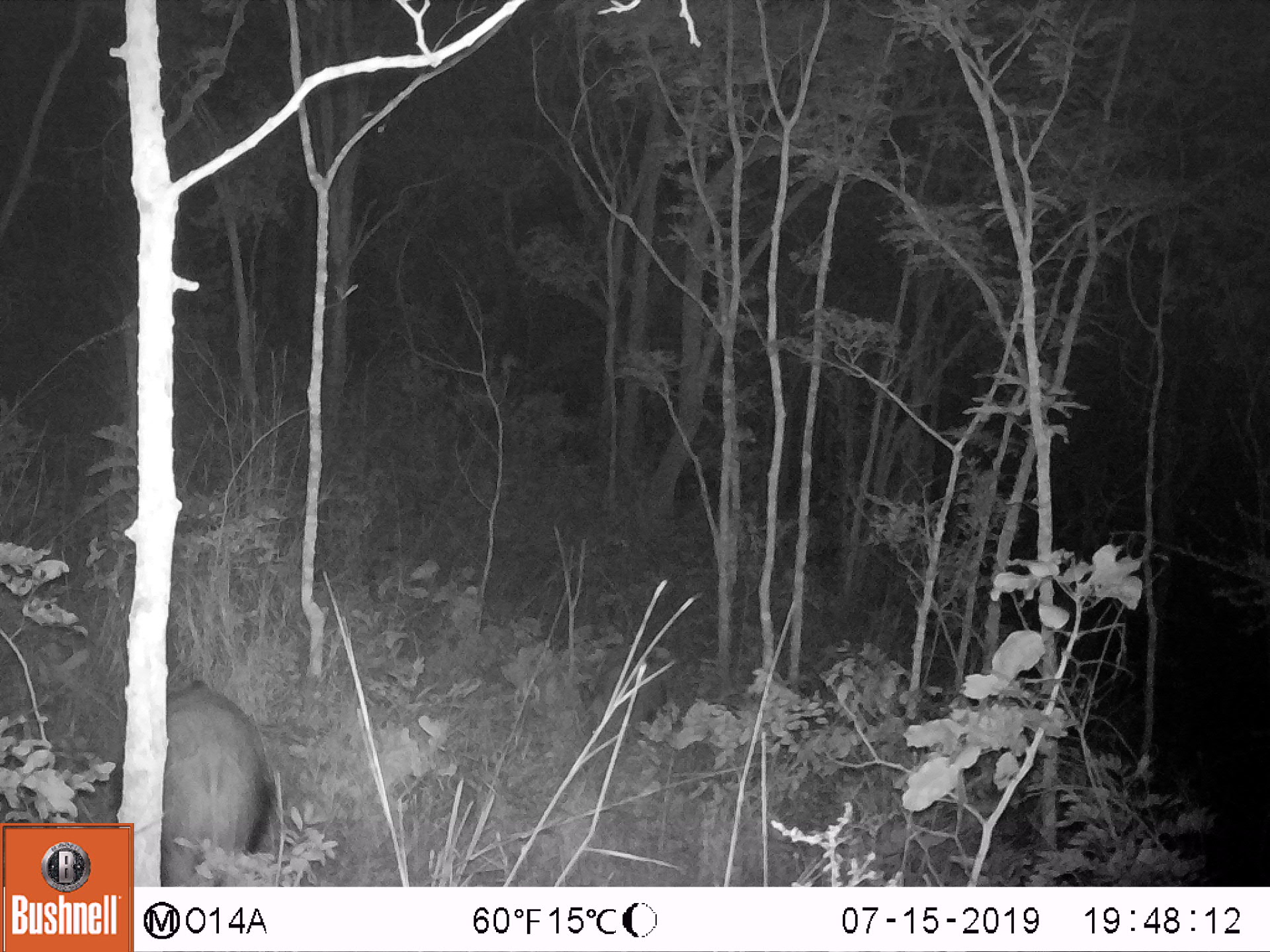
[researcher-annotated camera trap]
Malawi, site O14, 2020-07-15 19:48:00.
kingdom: Animalia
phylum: Chordata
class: Mammalia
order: Artiodactyla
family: Suidae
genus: Potamochoerus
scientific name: Potamochoerus larvatus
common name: bushpig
Bushpig (Potamochoerus larvatus), count 1.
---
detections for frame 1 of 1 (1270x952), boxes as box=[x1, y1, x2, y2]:
bushpig: box=[160, 676, 264, 885]